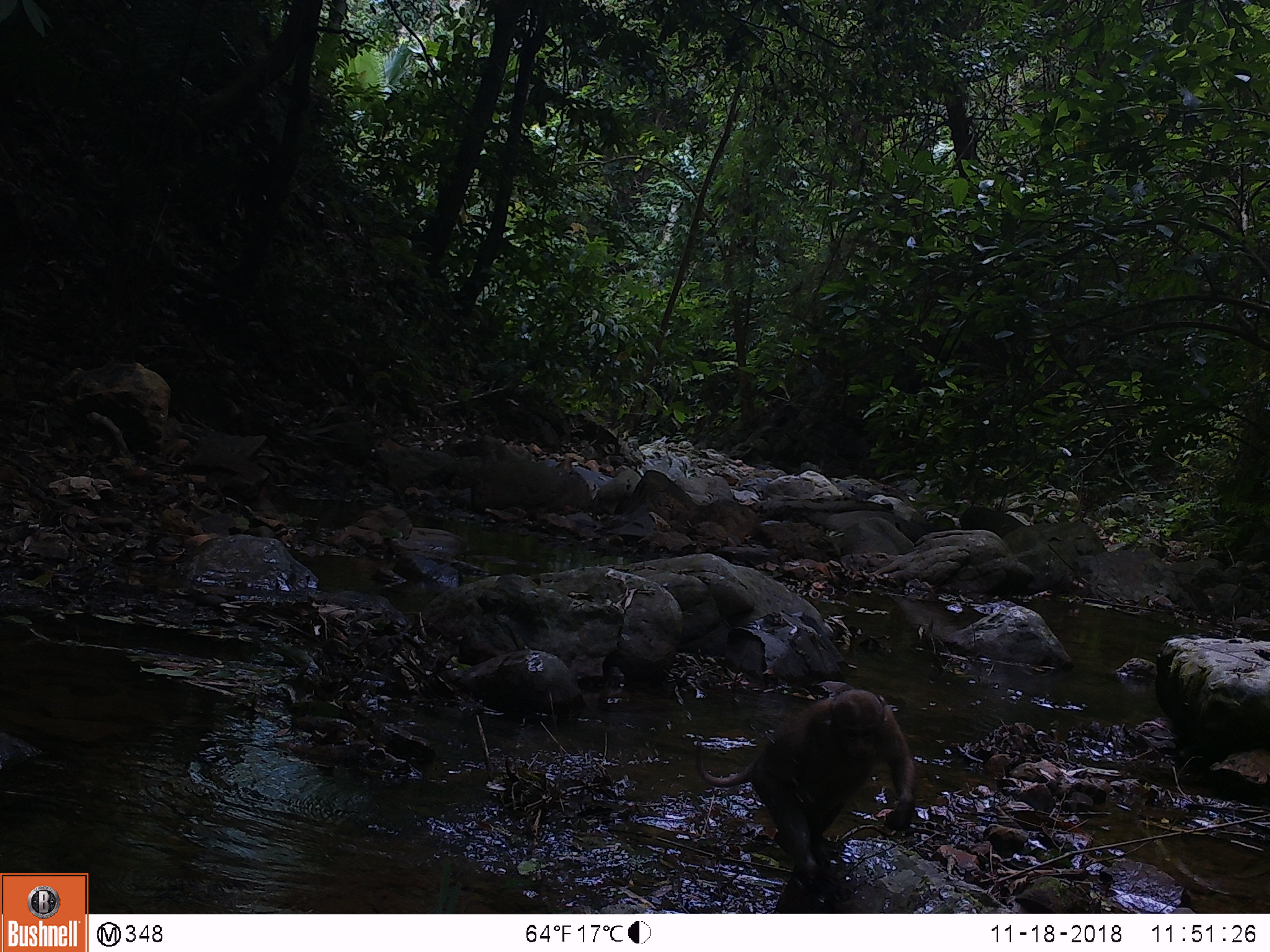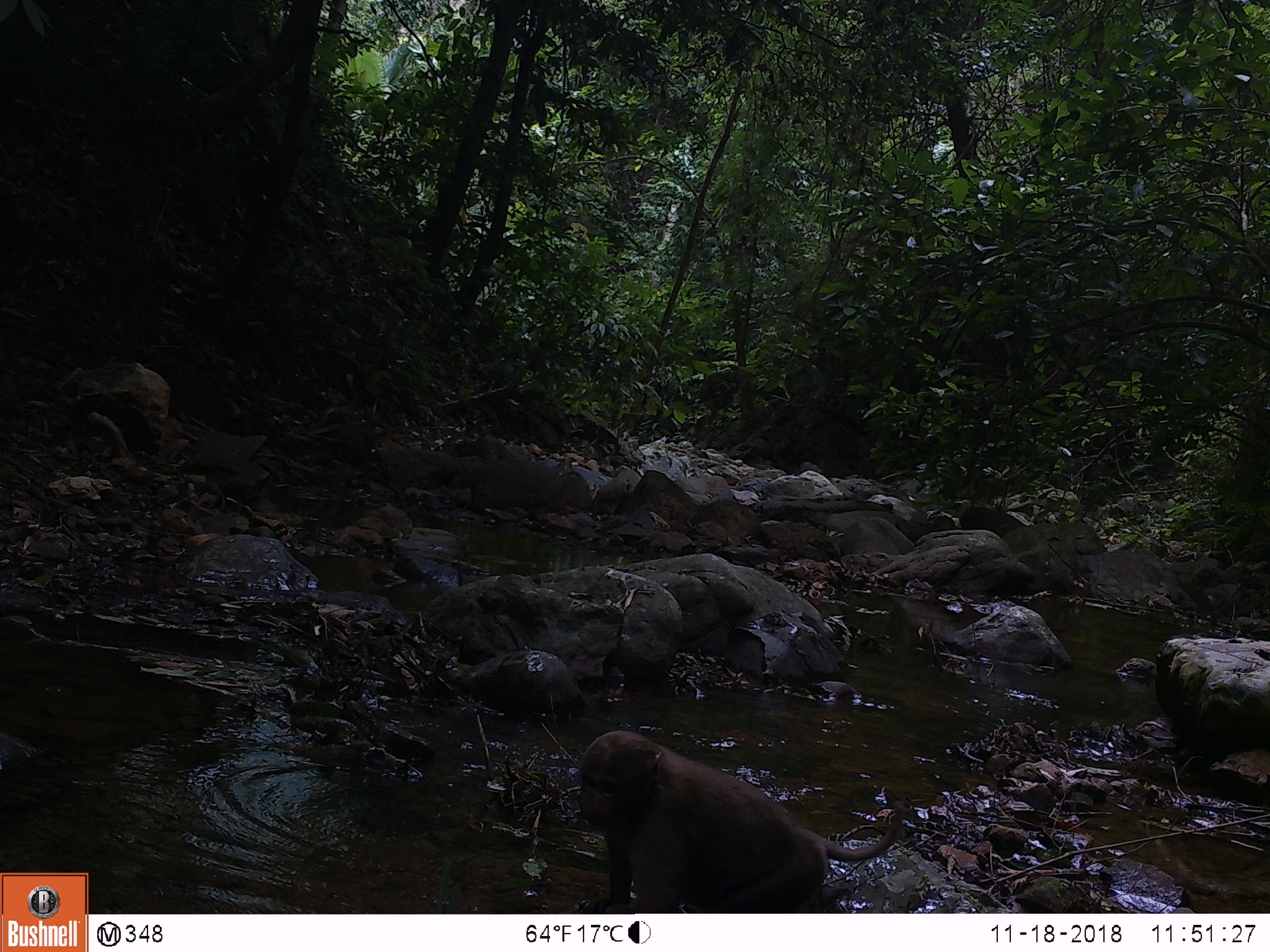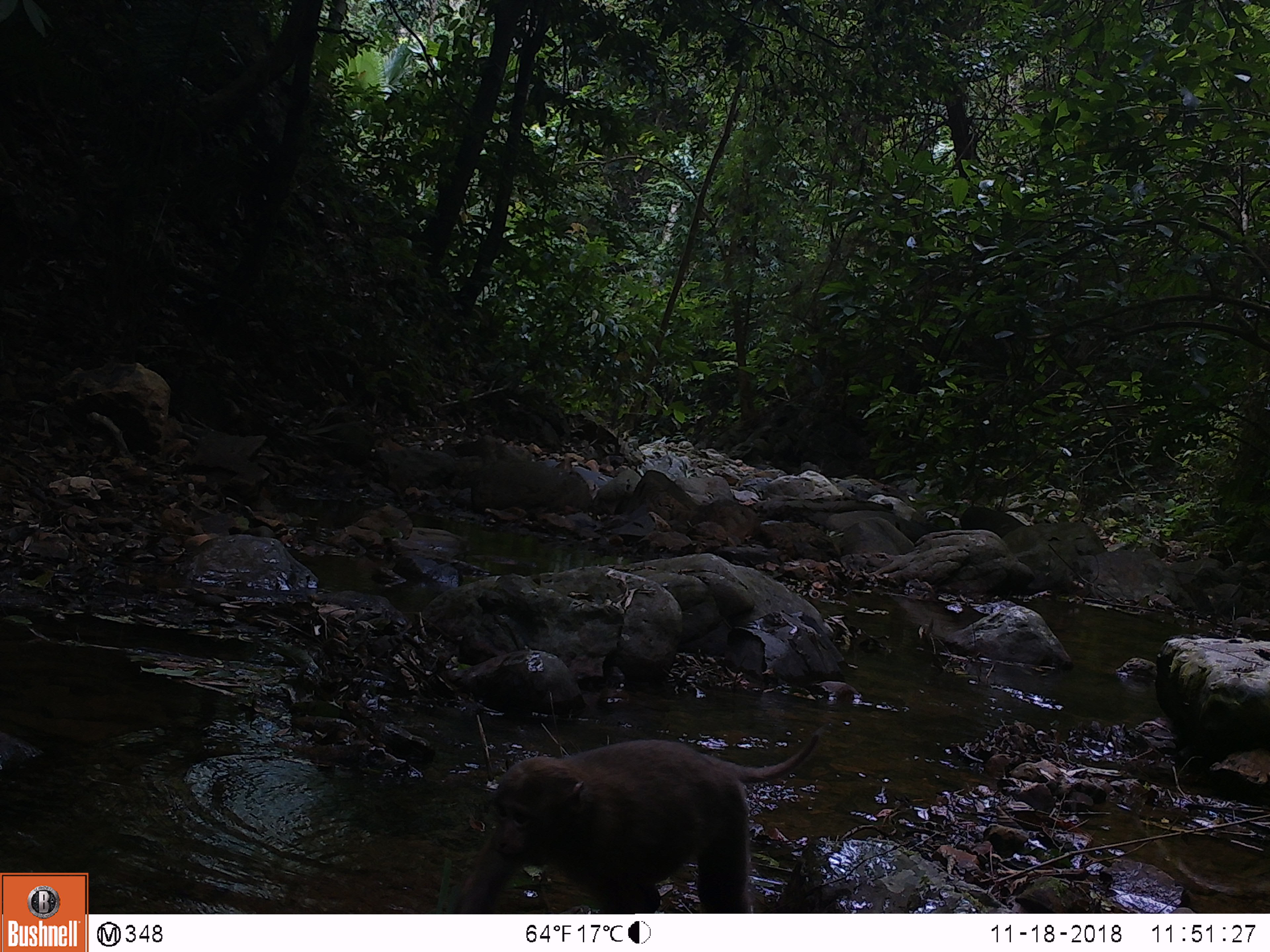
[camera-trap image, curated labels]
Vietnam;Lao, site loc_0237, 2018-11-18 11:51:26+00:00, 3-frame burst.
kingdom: Animalia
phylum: Chordata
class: Mammalia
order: Primates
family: Cercopithecidae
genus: Macaca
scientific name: Macaca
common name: macaques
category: assam or rhesus macaque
Assam or rhesus macaque (macaques) (Macaca). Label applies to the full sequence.